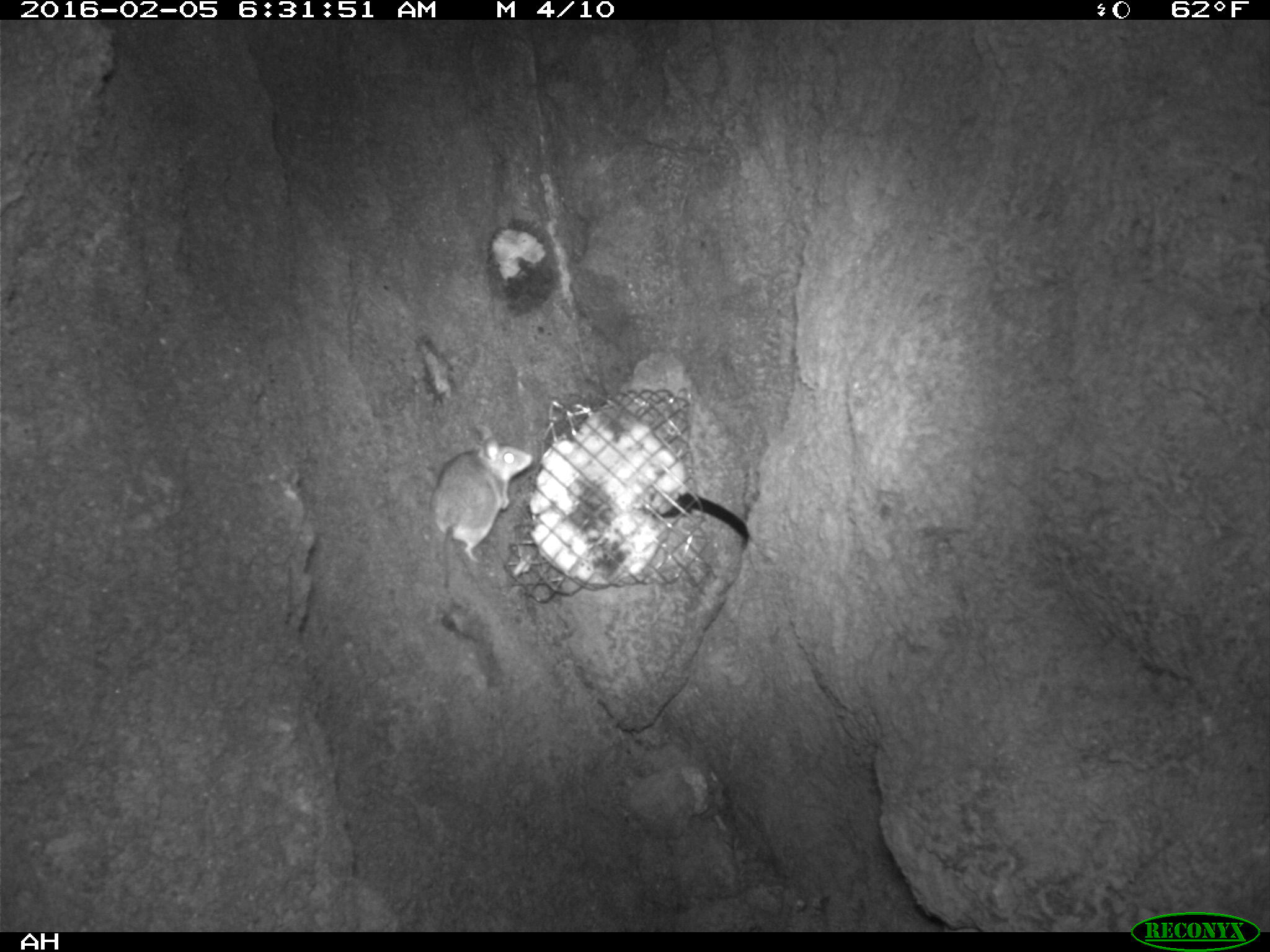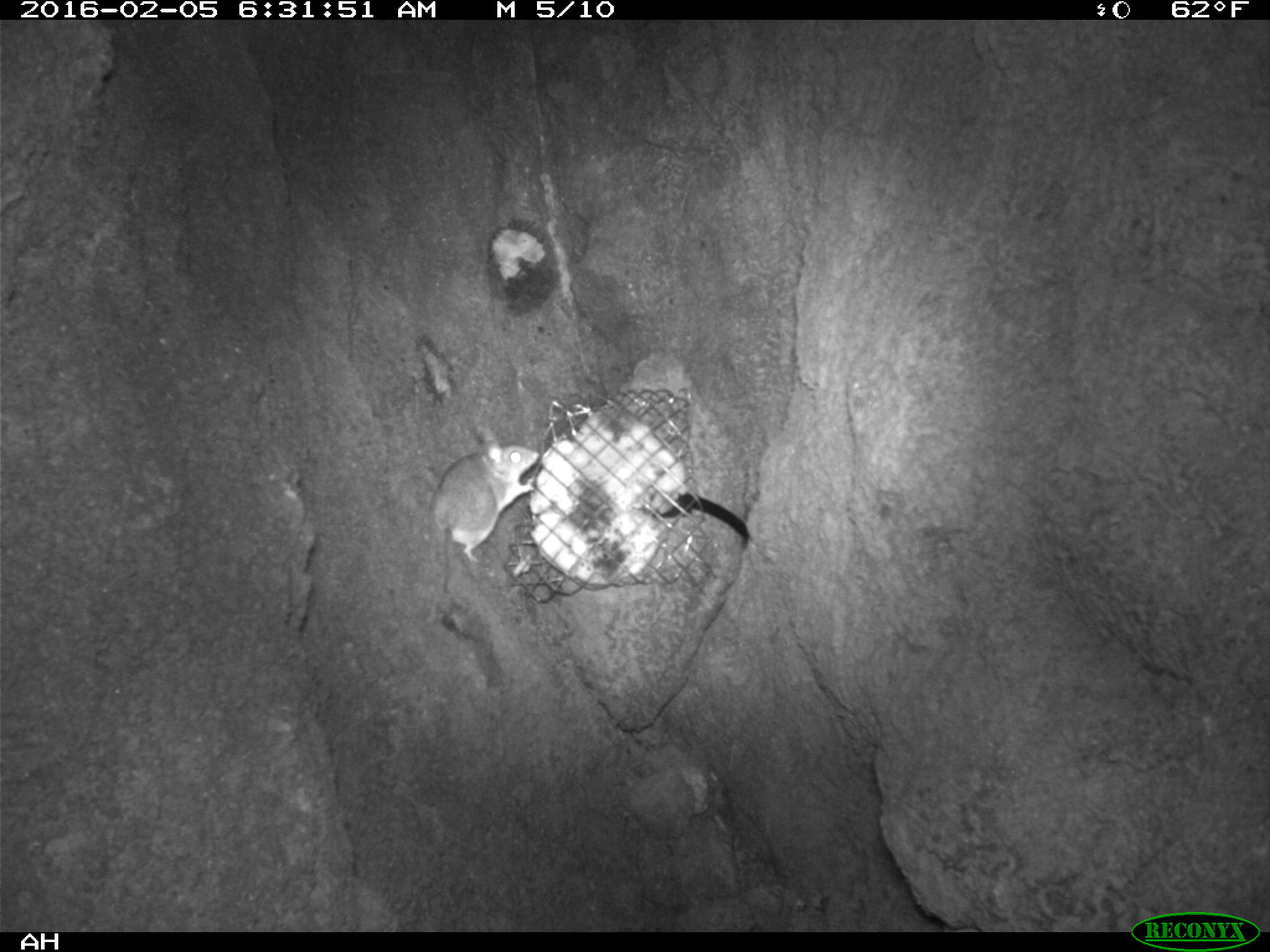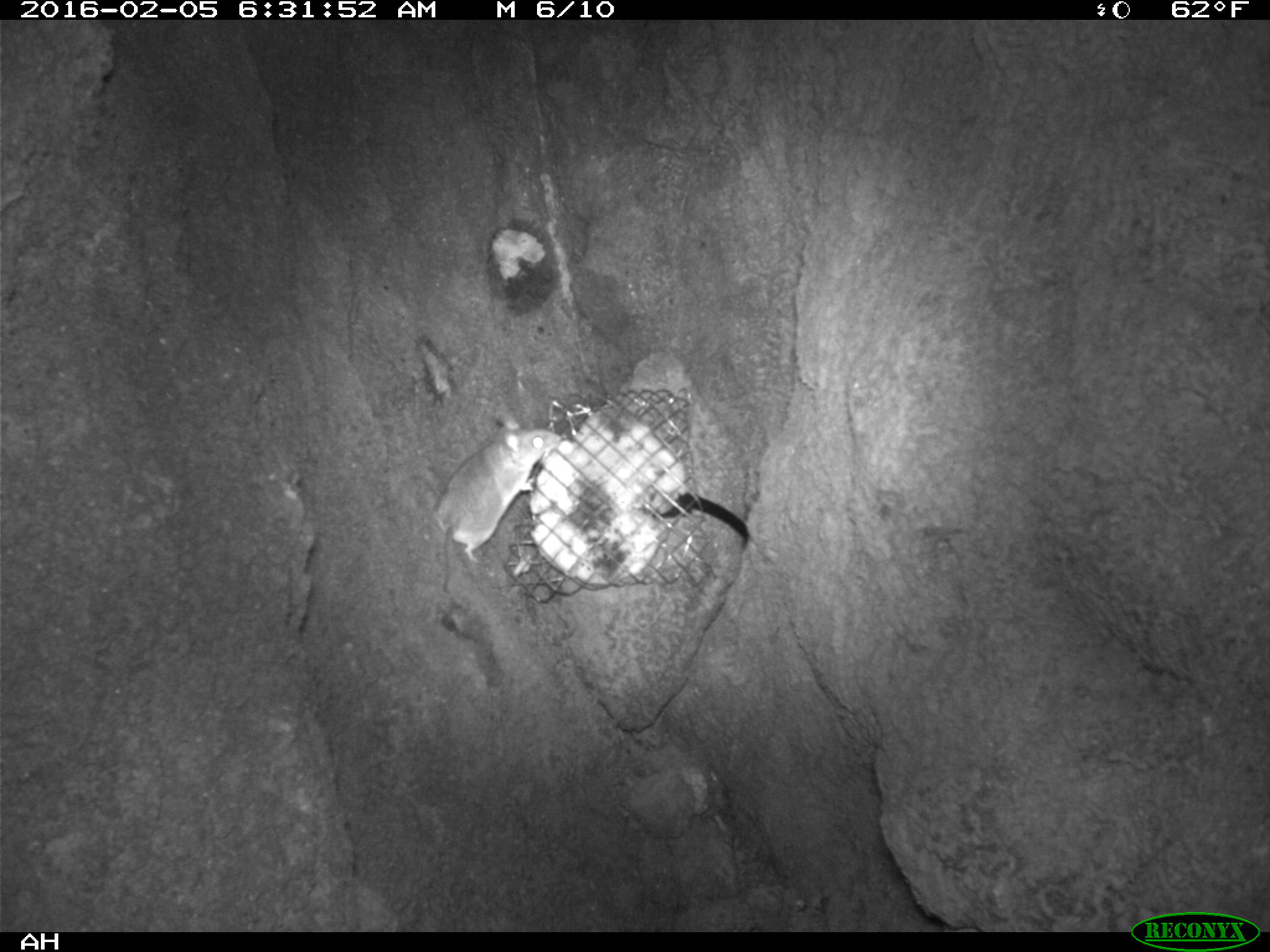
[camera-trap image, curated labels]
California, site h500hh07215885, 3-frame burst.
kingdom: Animalia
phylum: Chordata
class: Mammalia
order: Rodentia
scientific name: Rodentia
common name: rodent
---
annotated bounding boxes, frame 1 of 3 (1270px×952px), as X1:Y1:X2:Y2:
rodent: 430:423:533:591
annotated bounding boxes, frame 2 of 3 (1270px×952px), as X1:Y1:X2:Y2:
rodent: 427:422:539:595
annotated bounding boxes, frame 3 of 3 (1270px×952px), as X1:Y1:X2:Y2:
rodent: 434:411:561:593